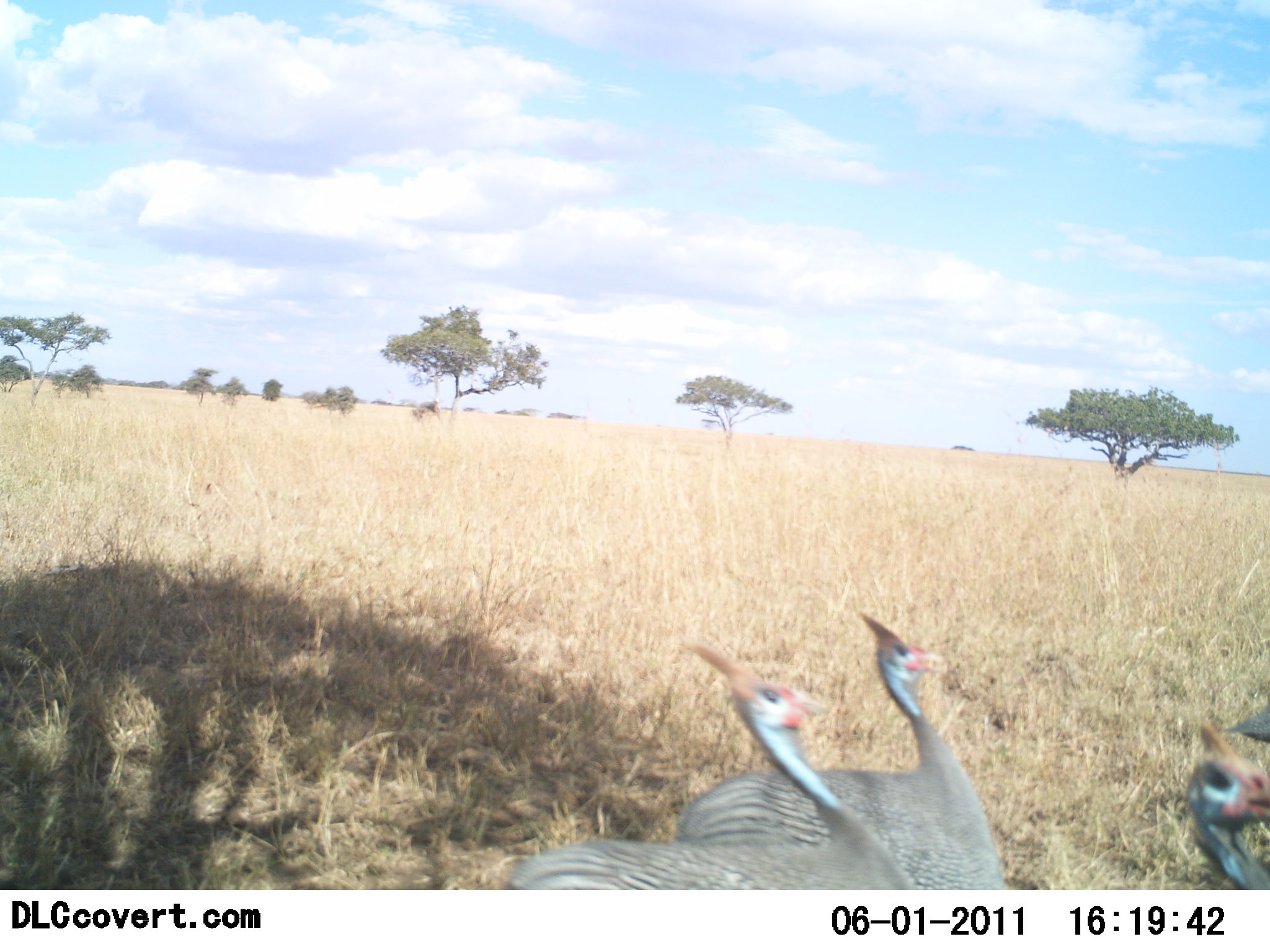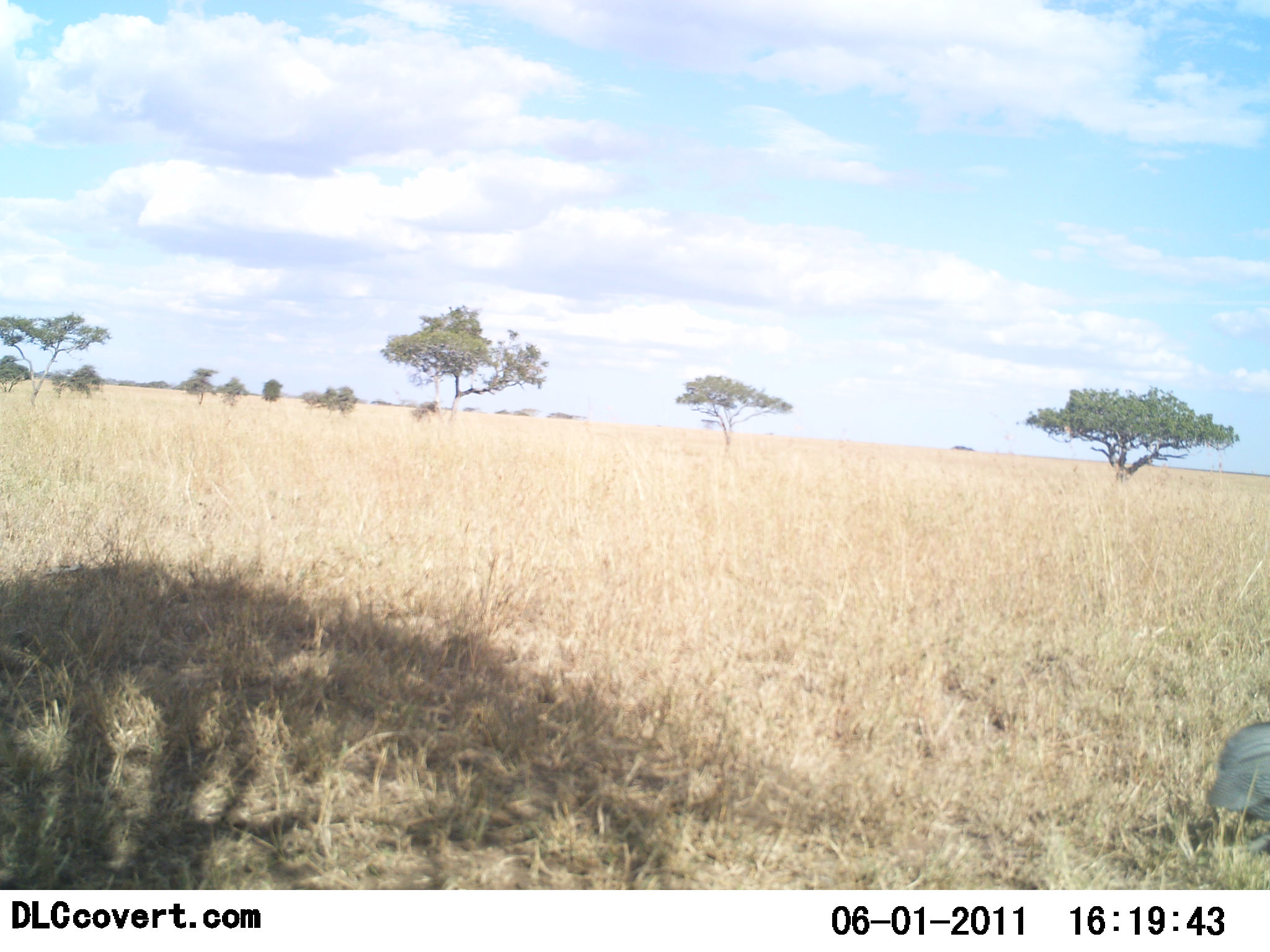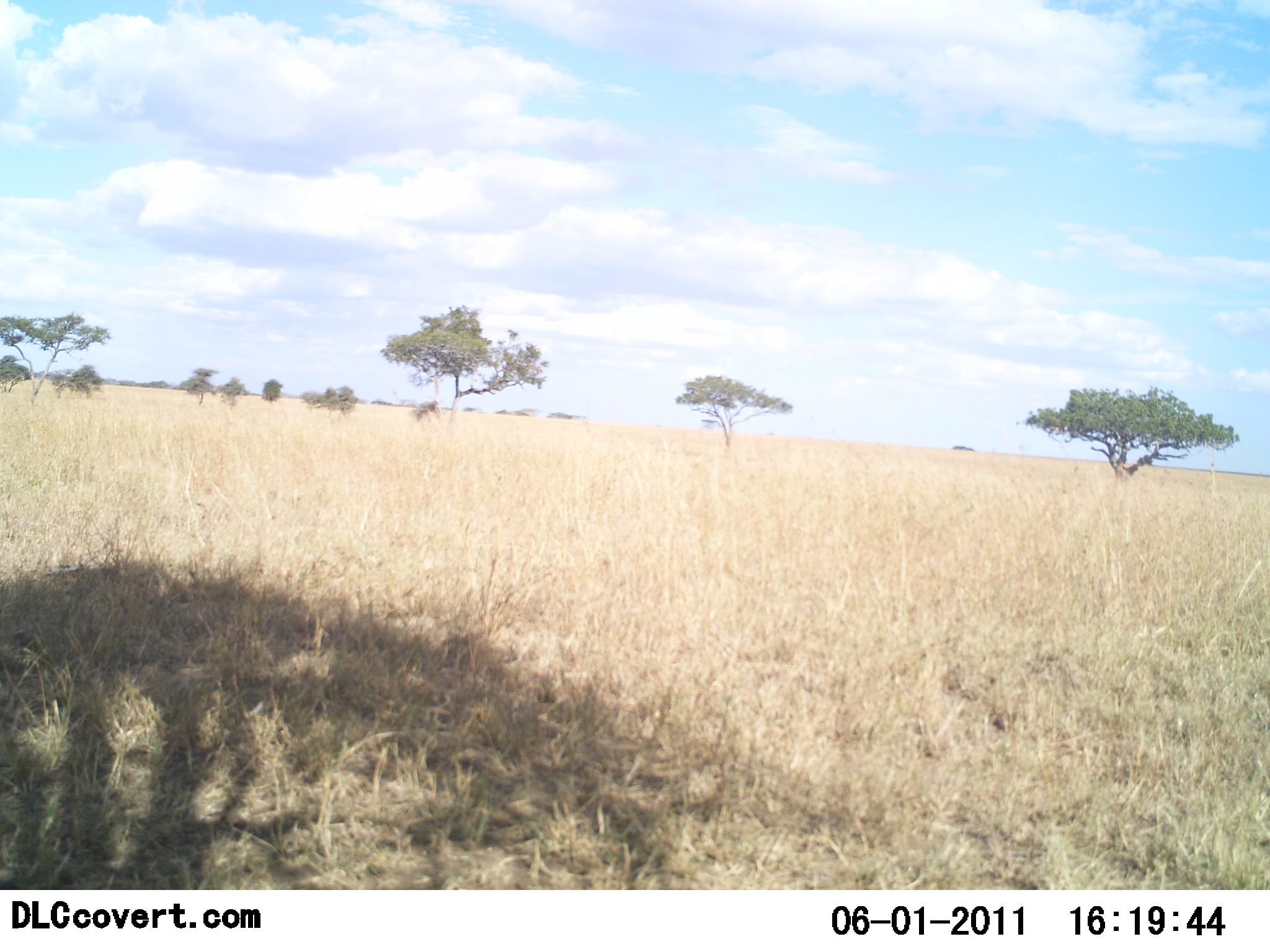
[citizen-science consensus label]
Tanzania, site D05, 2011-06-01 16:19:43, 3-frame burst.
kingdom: Animalia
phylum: Chordata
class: Aves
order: Galliformes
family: Numididae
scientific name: Numididae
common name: guinea fowl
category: guineafowl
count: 4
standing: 0%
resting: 0%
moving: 100%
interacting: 8%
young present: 0%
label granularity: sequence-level